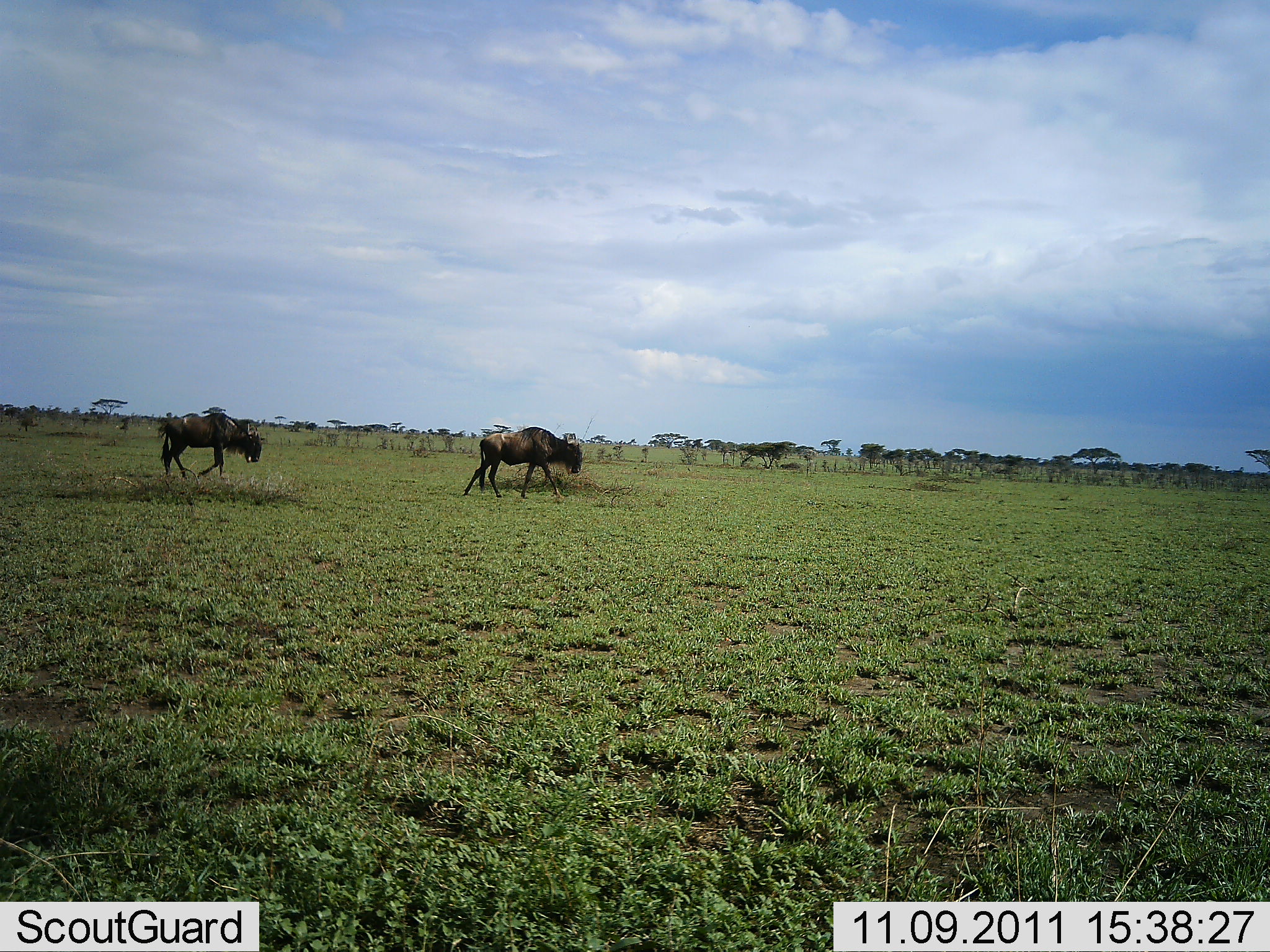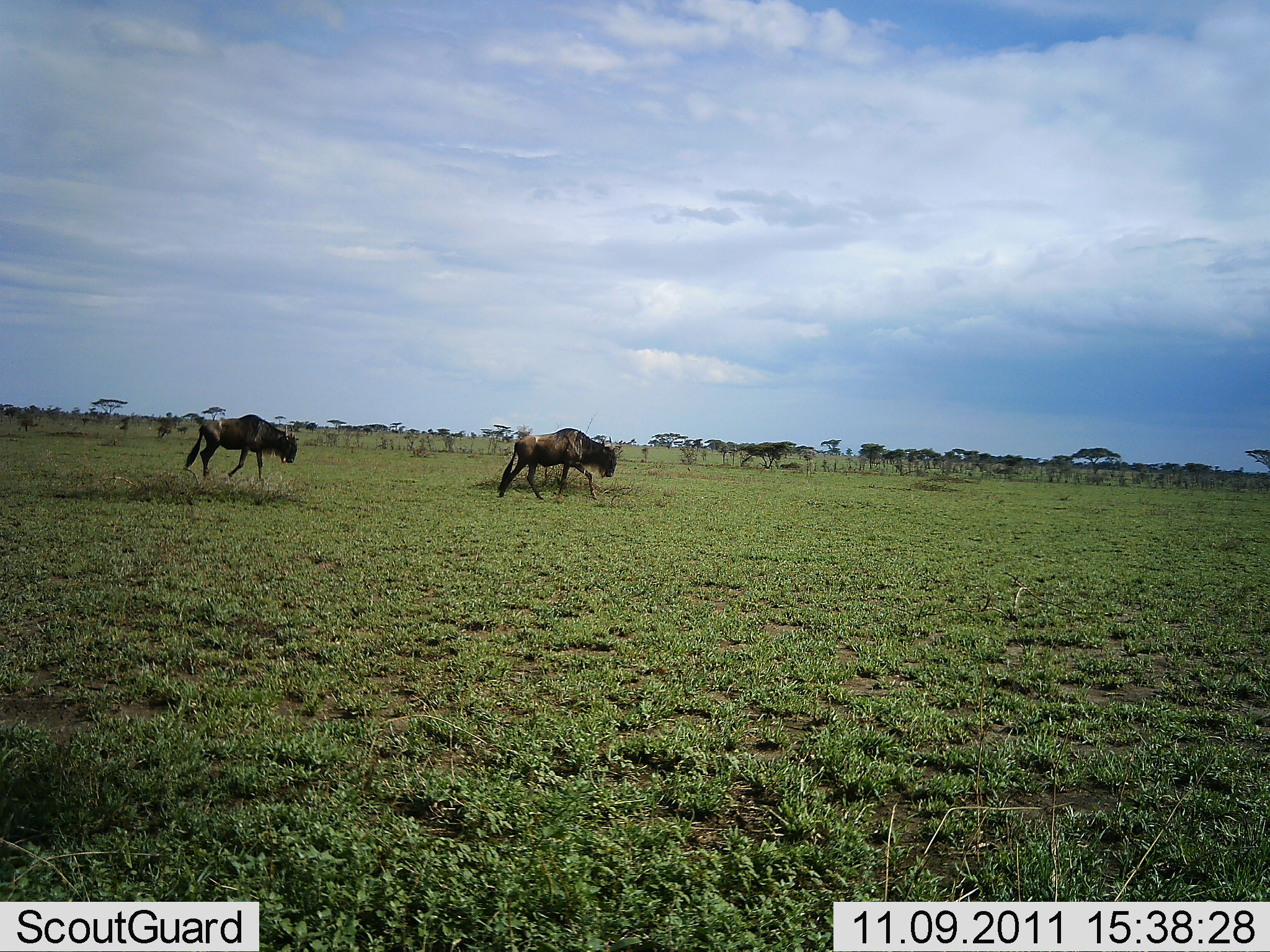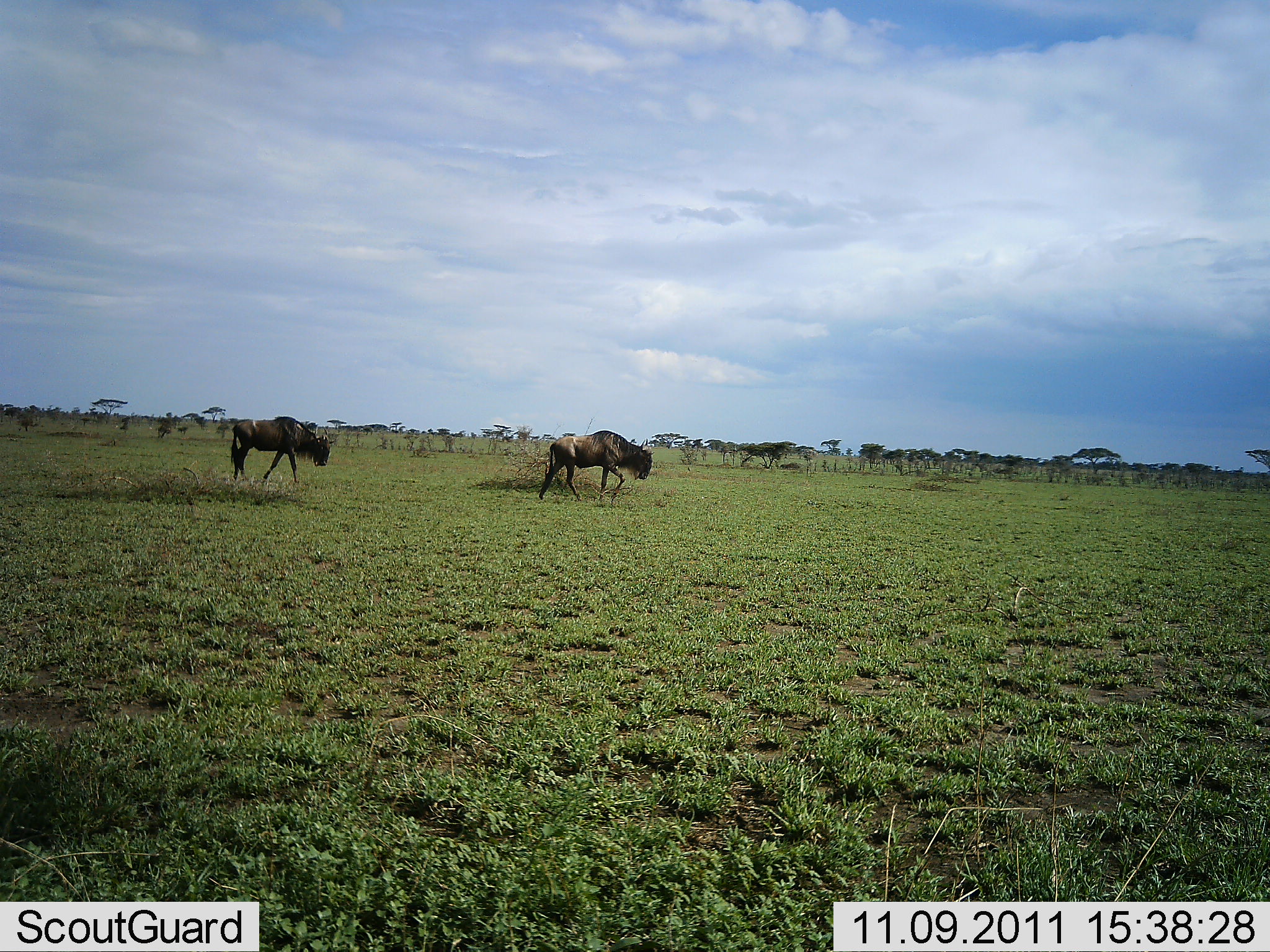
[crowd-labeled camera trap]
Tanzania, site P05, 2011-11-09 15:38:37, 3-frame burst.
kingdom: Animalia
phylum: Chordata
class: Mammalia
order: Artiodactyla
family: Bovidae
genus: Connochaetes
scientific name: Connochaetes taurinus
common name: blue wildebeest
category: wildebeest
Wildebeest (blue wildebeest) (Connochaetes taurinus), count 2. Behavior (volunteer vote fractions): standing 0%, resting 0%, moving 100%, interacting 0%. Young present (vote fraction): 0%. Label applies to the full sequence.